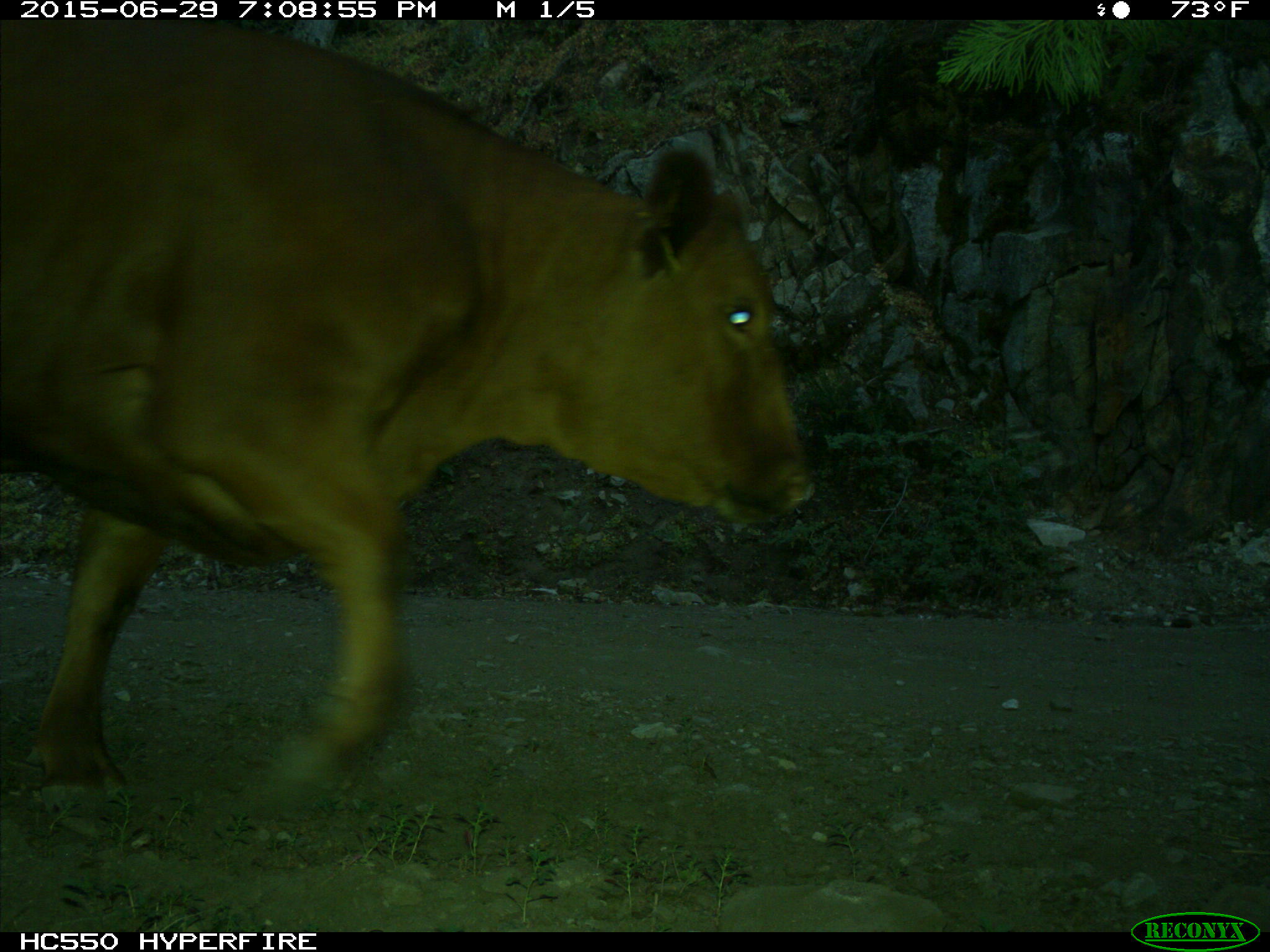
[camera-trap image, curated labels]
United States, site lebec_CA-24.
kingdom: Animalia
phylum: Chordata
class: Mammalia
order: Artiodactyla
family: Bovidae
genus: Bos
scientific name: Bos taurus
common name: domestic cow